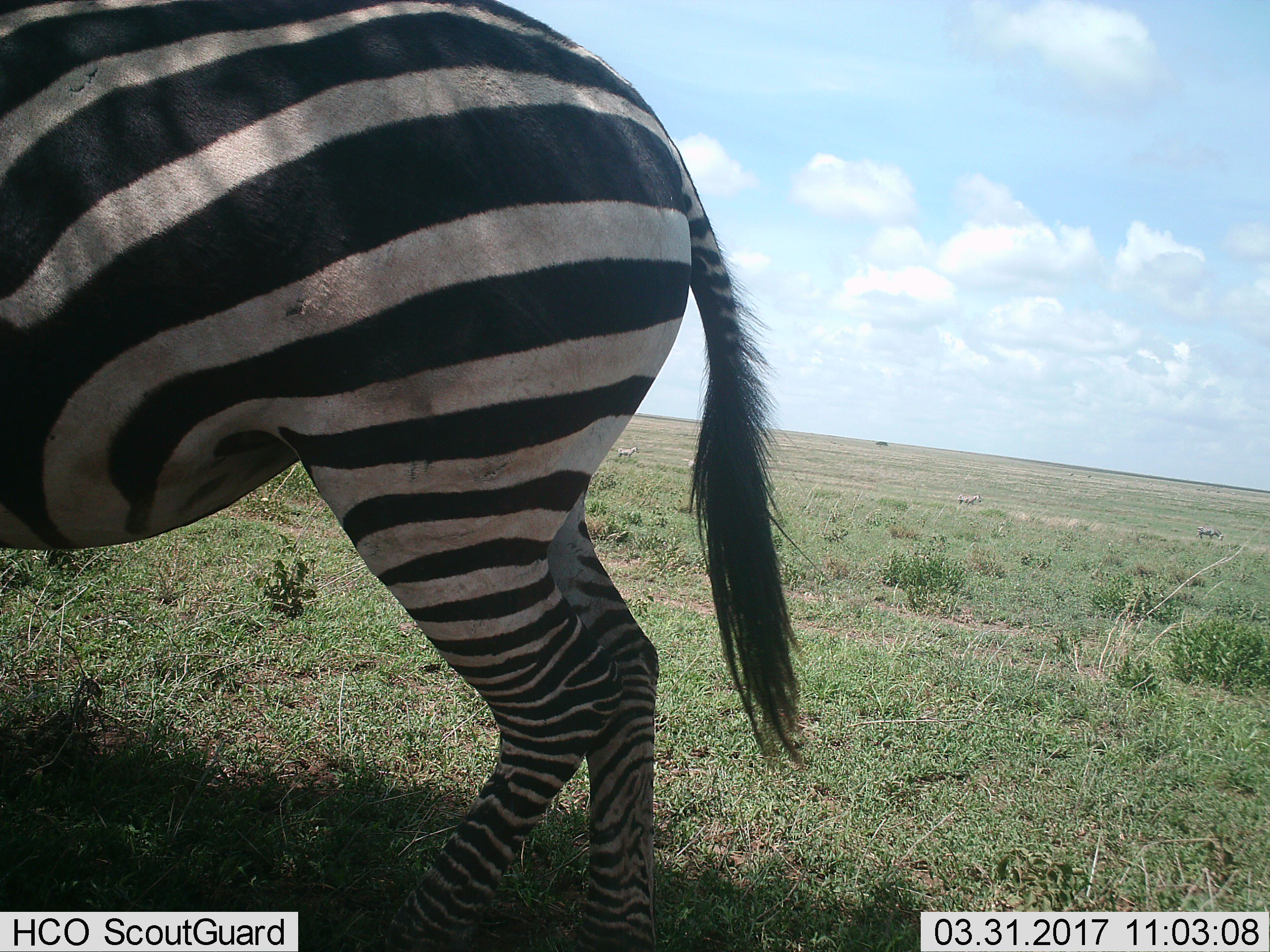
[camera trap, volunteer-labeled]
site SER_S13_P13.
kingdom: Animalia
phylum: Chordata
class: Mammalia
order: Perissodactyla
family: Equidae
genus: Equus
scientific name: Equus quagga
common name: plains zebra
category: zebraplains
Zebraplains (plains zebra) (Equus quagga), count 1. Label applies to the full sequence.